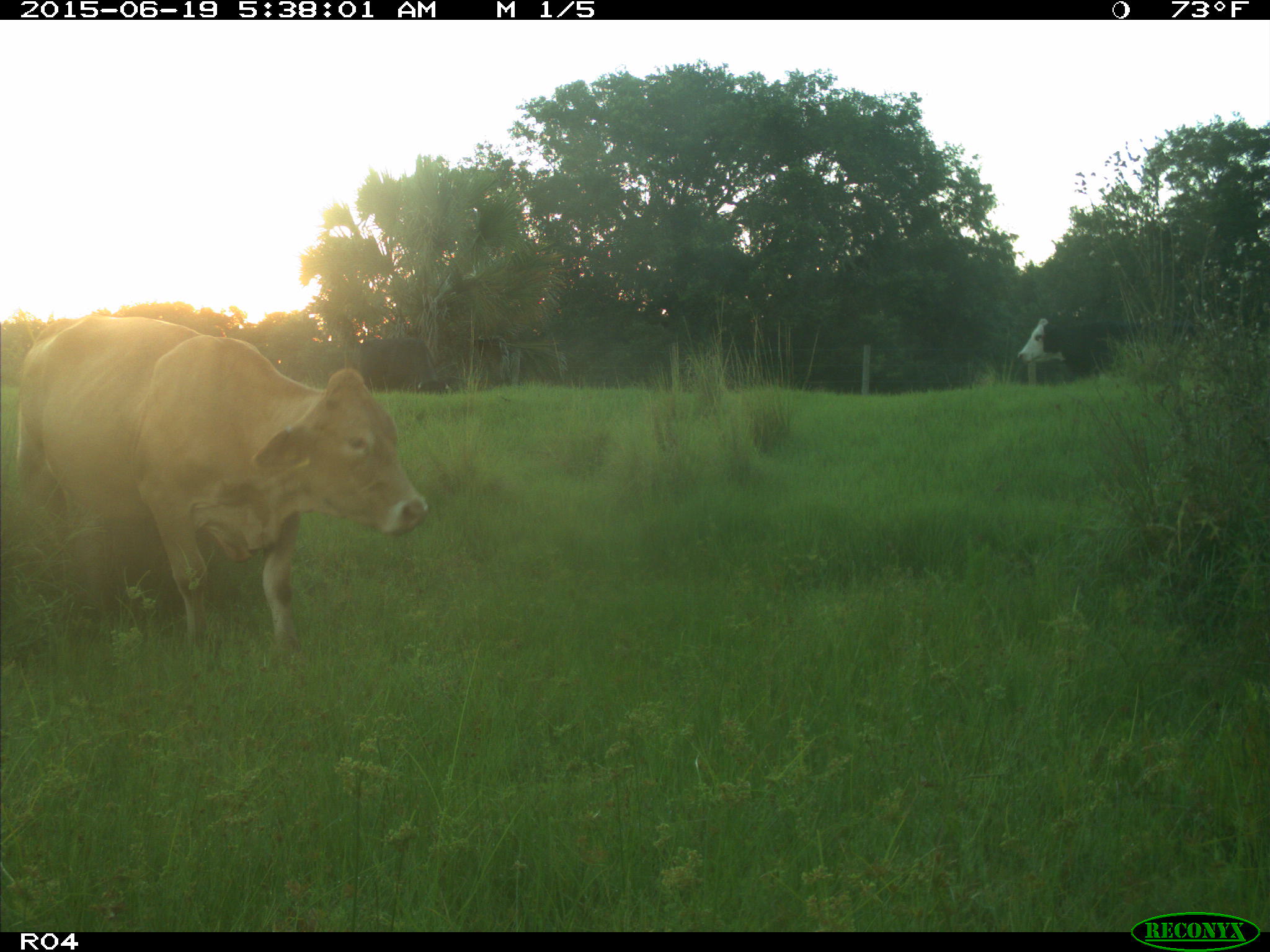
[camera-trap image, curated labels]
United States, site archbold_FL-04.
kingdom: Animalia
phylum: Chordata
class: Mammalia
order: Artiodactyla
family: Bovidae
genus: Bos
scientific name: Bos taurus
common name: domestic cow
Bos taurus (domestic cow).